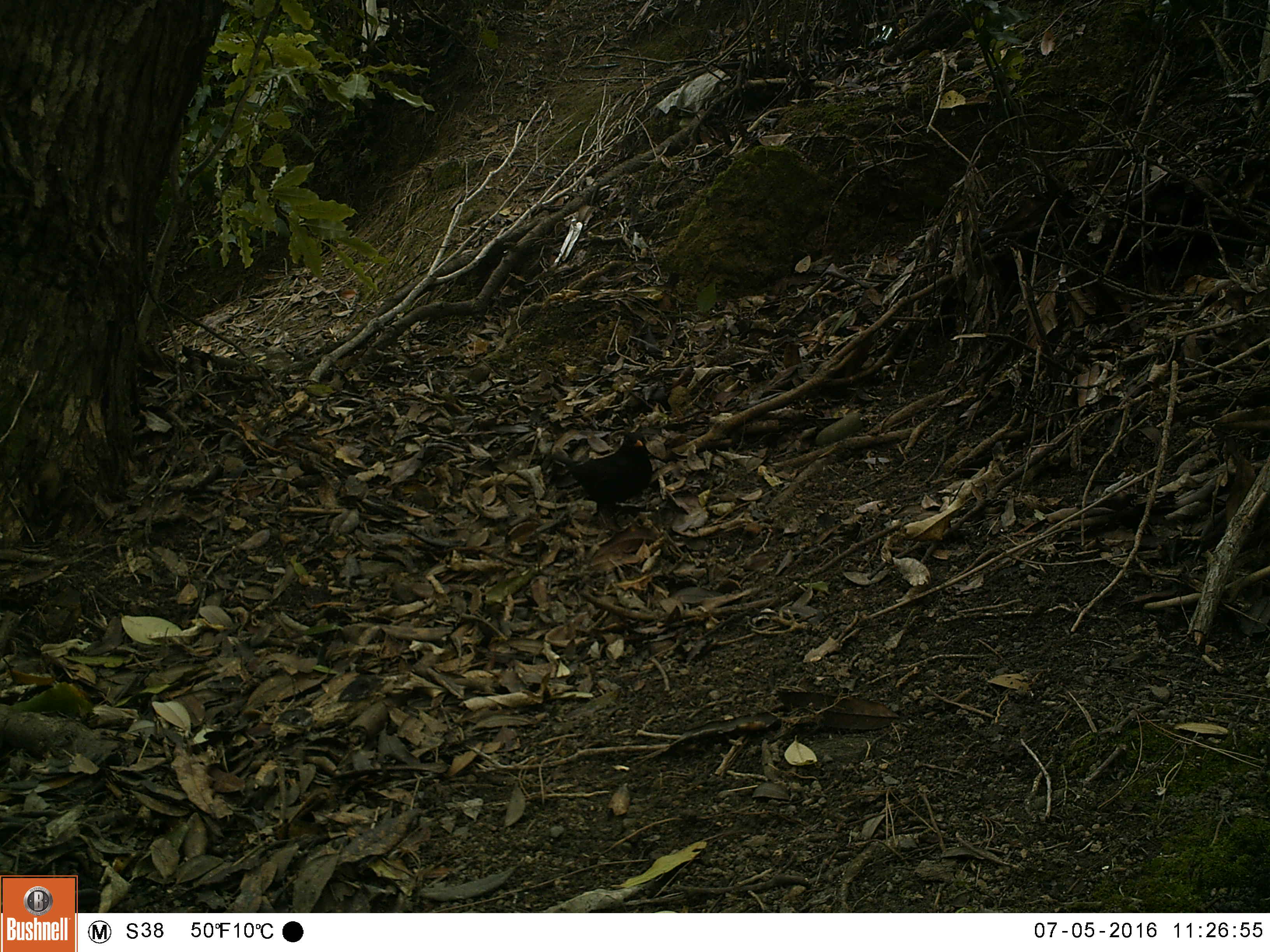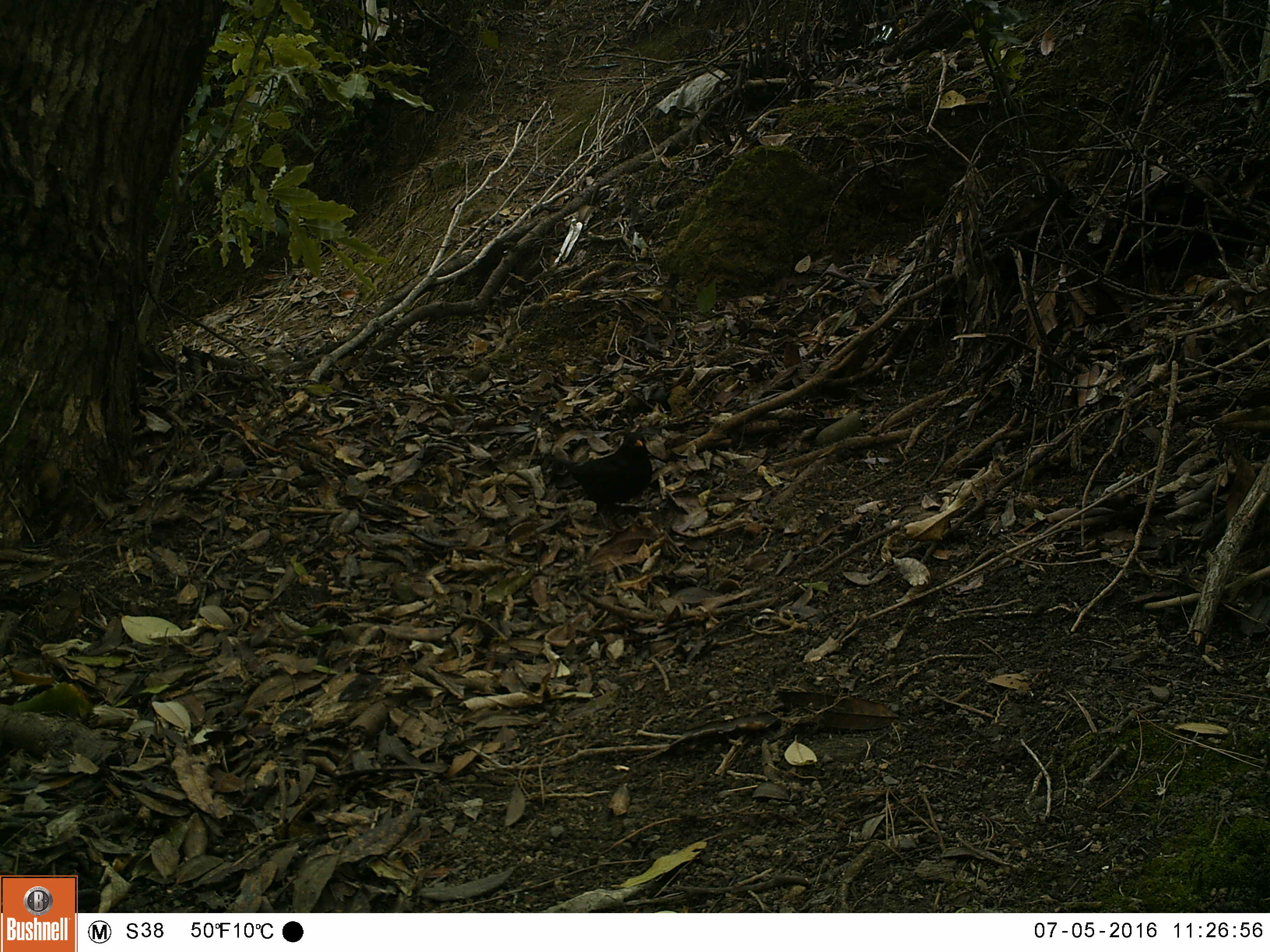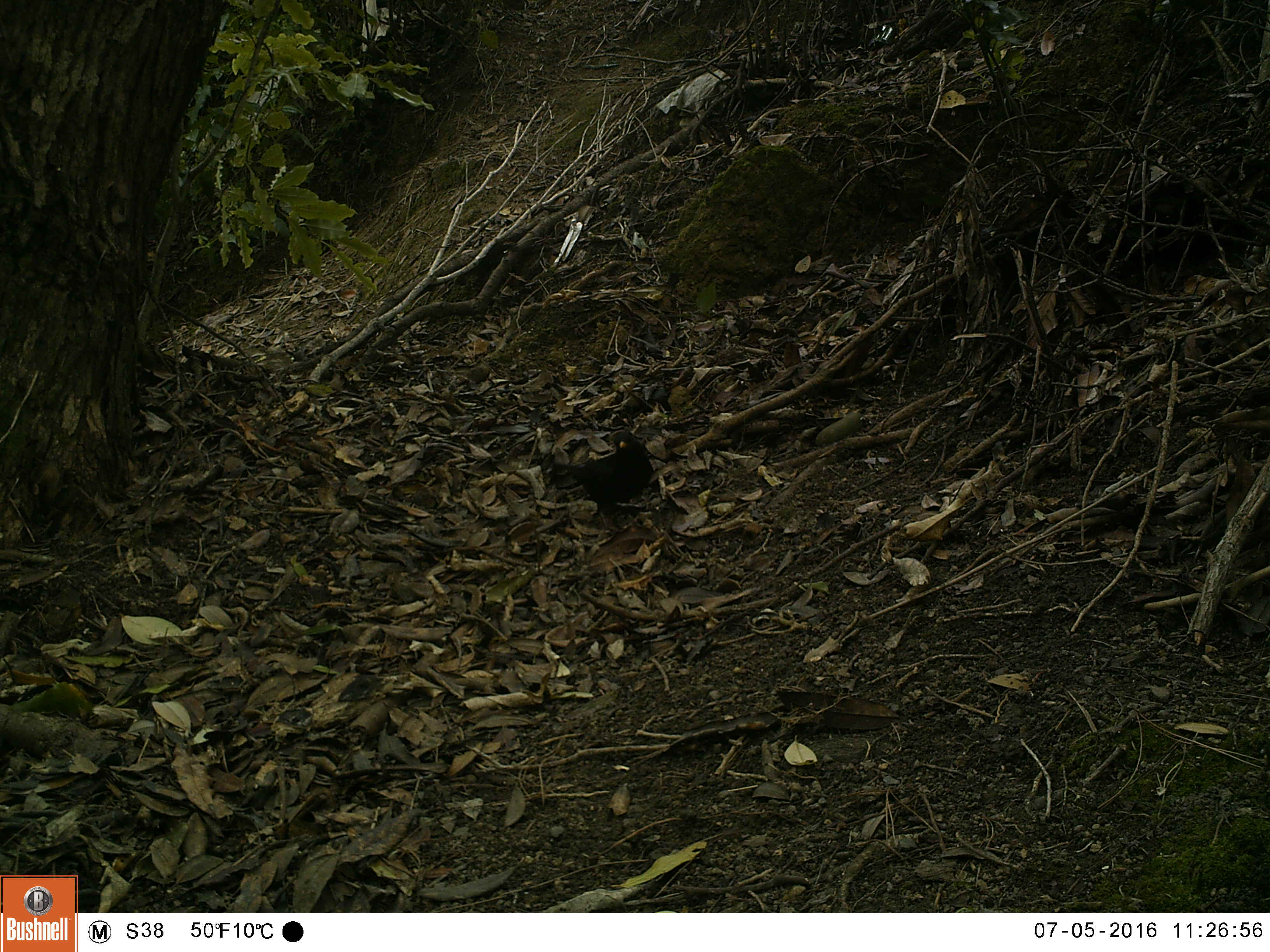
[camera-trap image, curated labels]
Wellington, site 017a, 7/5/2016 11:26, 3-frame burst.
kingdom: Animalia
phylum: Chordata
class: Aves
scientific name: Aves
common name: bird